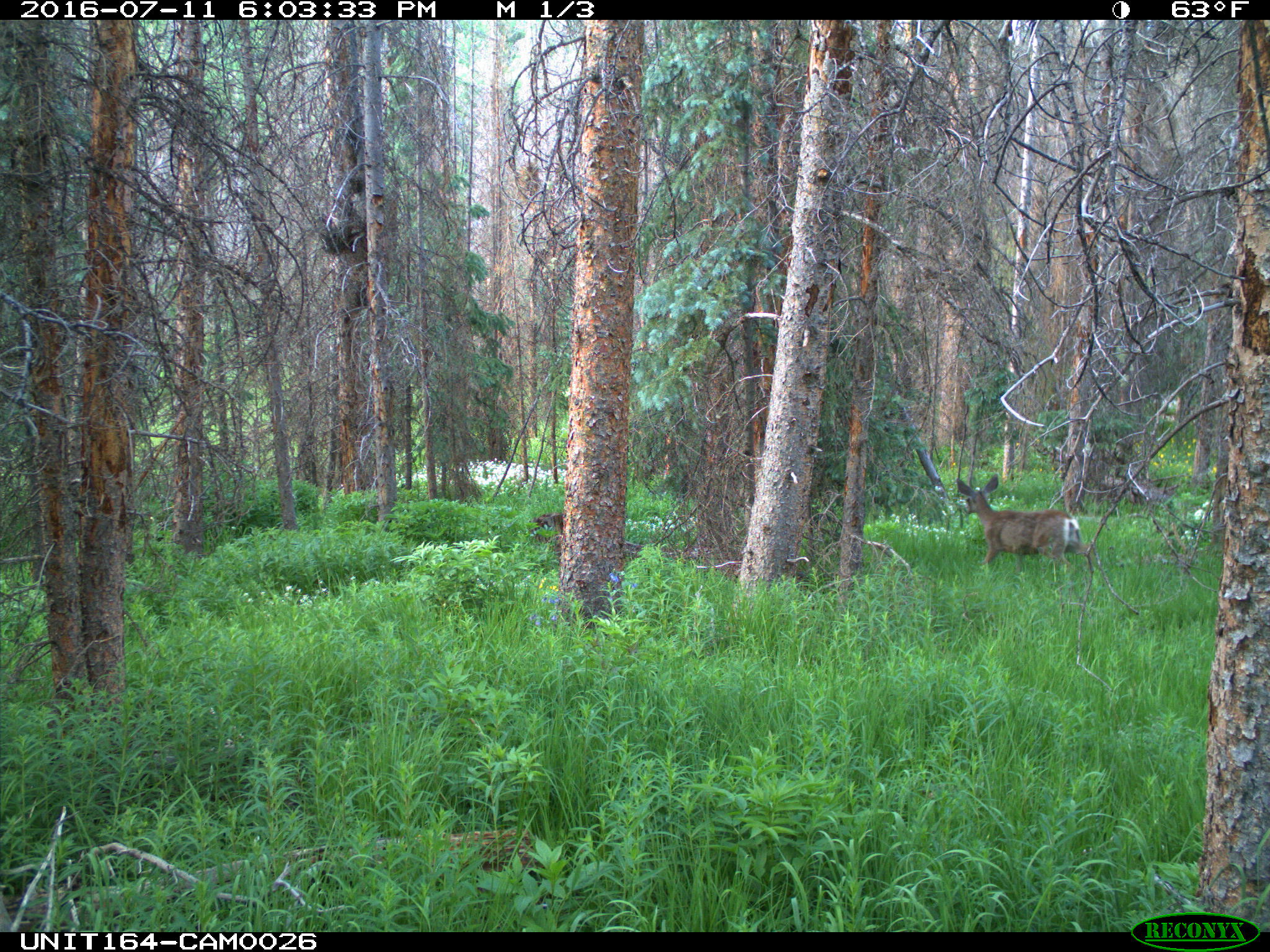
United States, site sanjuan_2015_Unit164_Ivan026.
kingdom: Animalia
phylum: Chordata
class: Mammalia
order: Artiodactyla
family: Cervidae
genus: Odocoileus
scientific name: Odocoileus hemionus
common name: mule deer